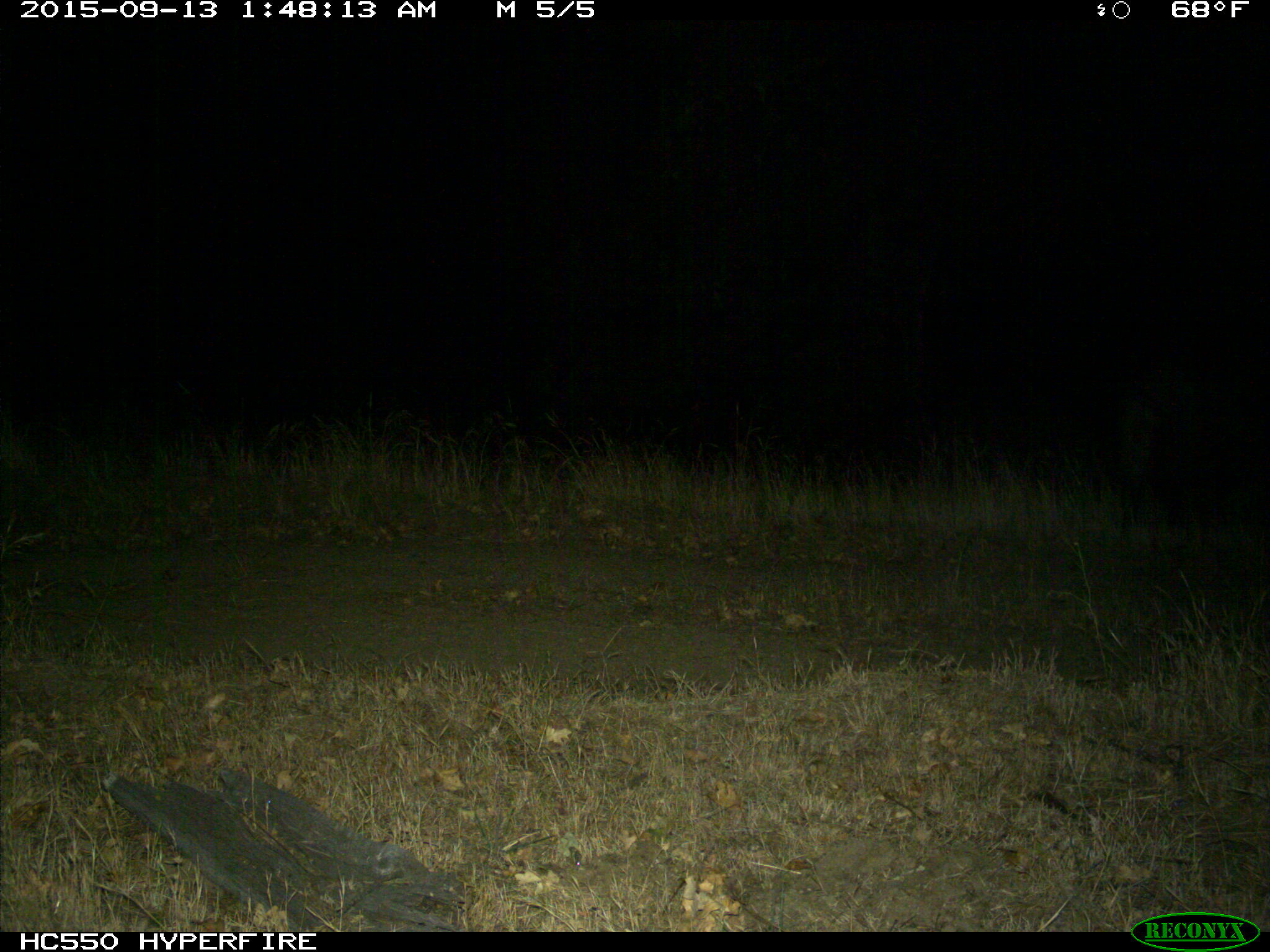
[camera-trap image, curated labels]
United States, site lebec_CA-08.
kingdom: Animalia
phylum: Chordata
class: Mammalia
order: Artiodactyla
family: Suidae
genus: Sus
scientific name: Sus scrofa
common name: wild boar